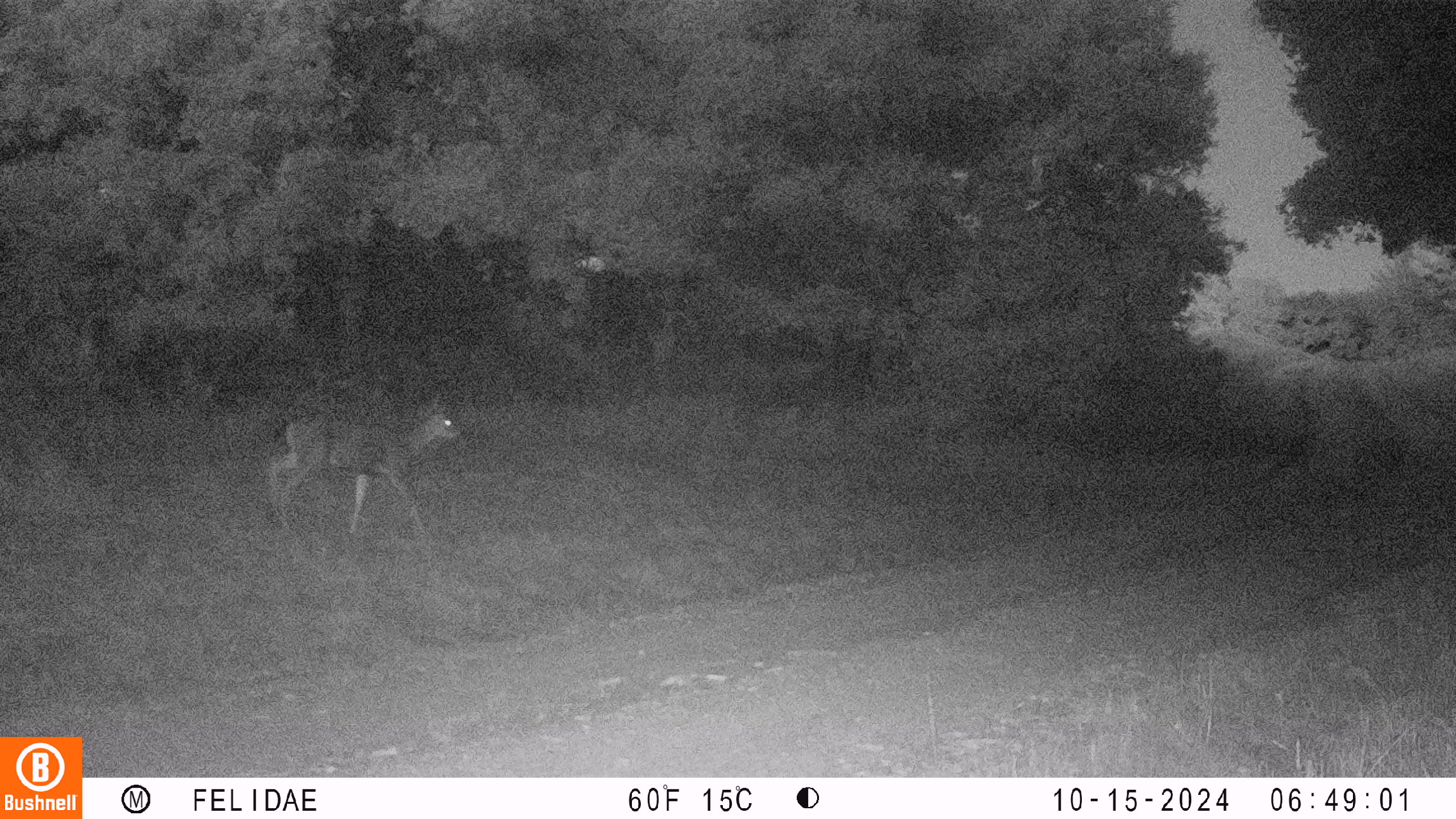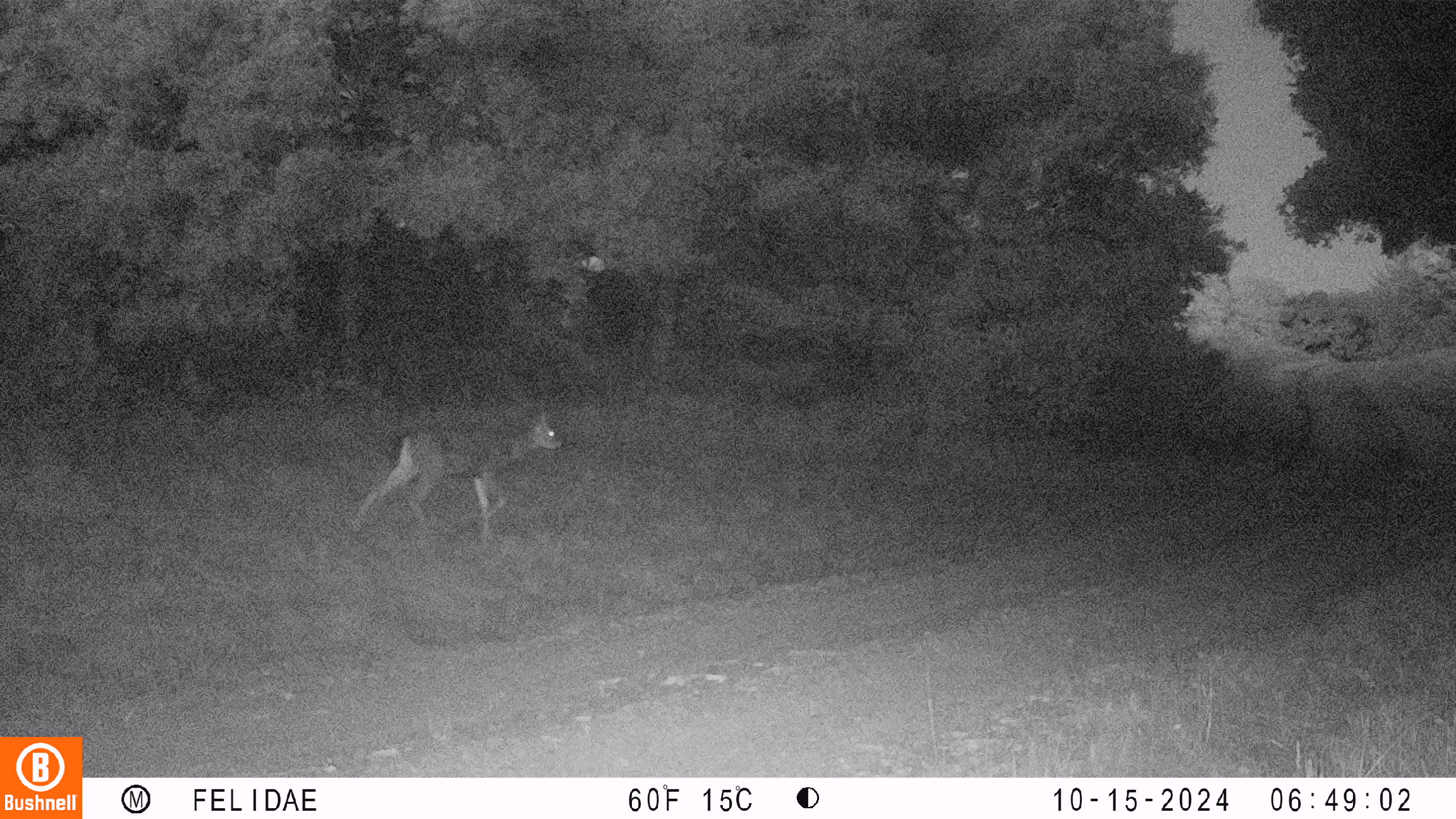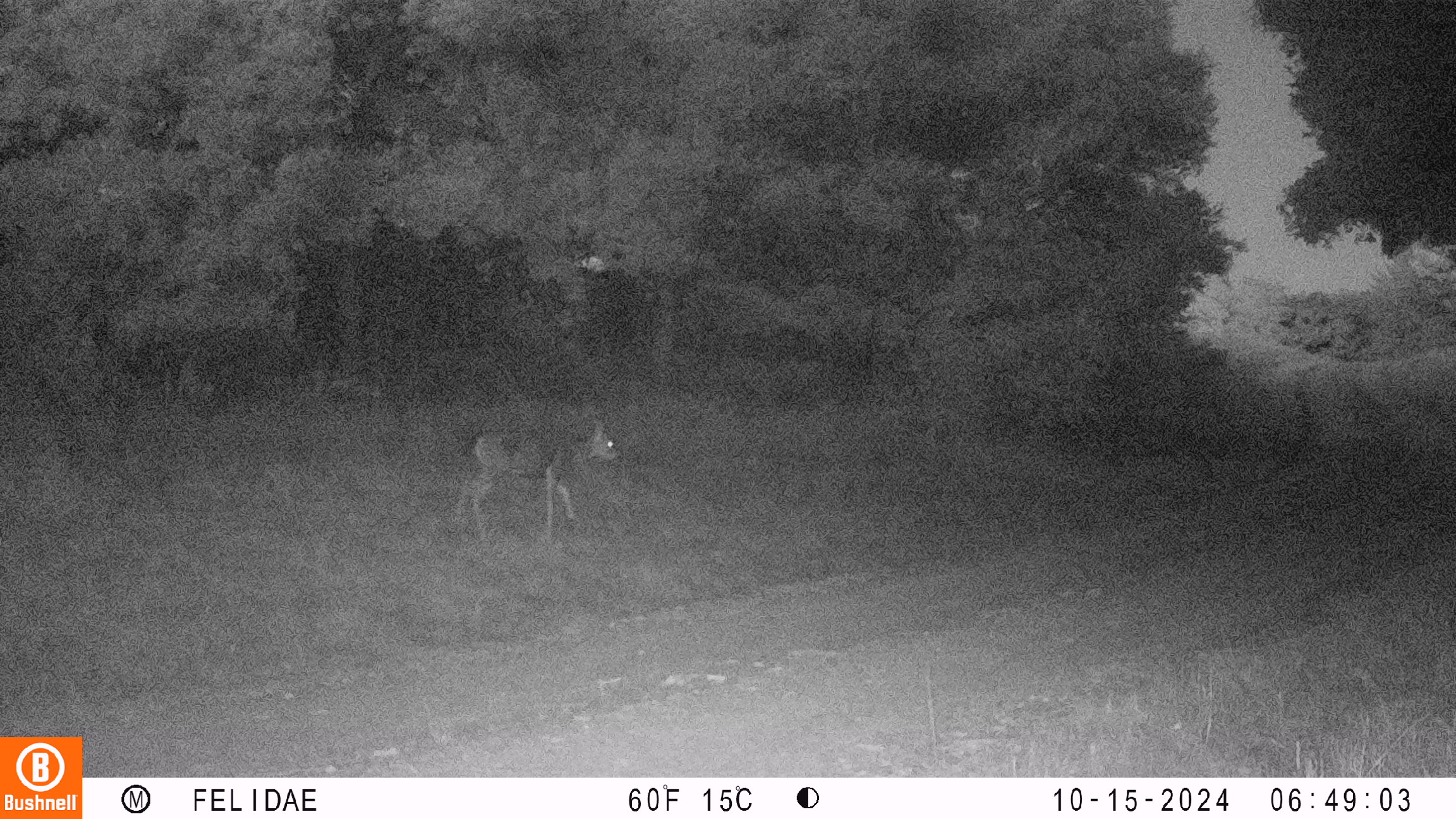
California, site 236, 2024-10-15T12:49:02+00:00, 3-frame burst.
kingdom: Animalia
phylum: Chordata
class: Mammalia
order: Artiodactyla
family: Cervidae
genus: Odocoileus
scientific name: Odocoileus hemionus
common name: mule deer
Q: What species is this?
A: Mule deer (Odocoileus hemionus).